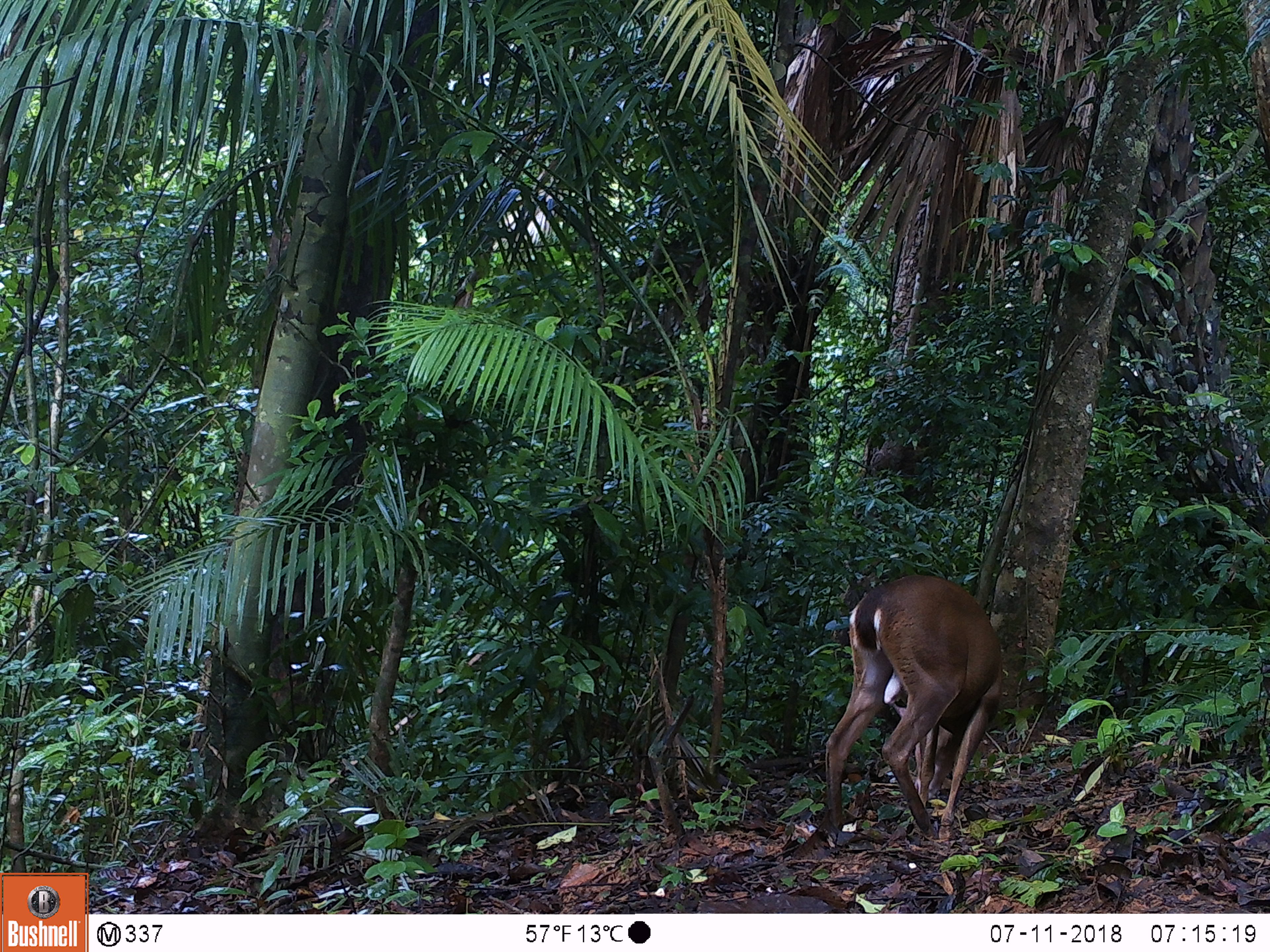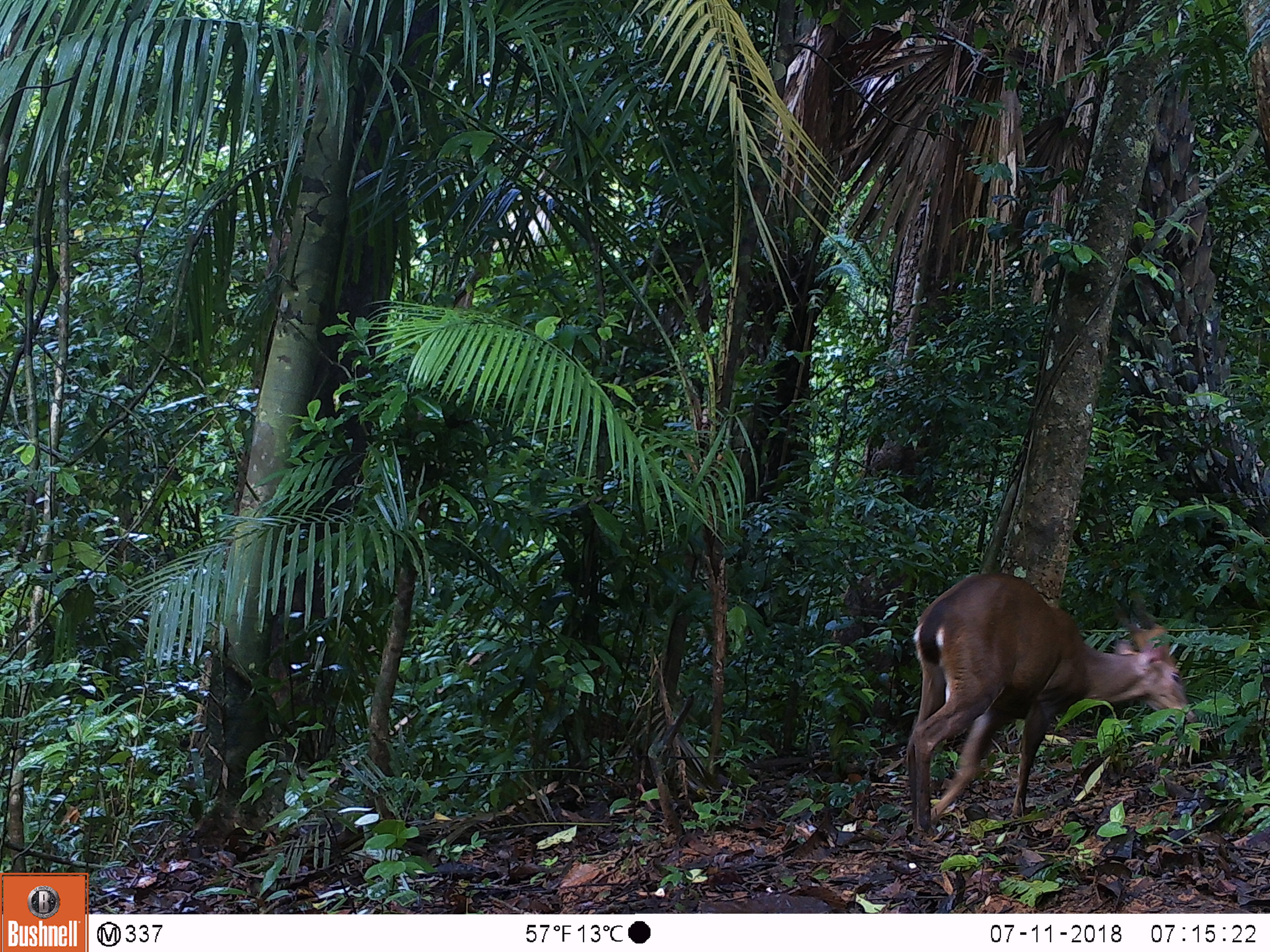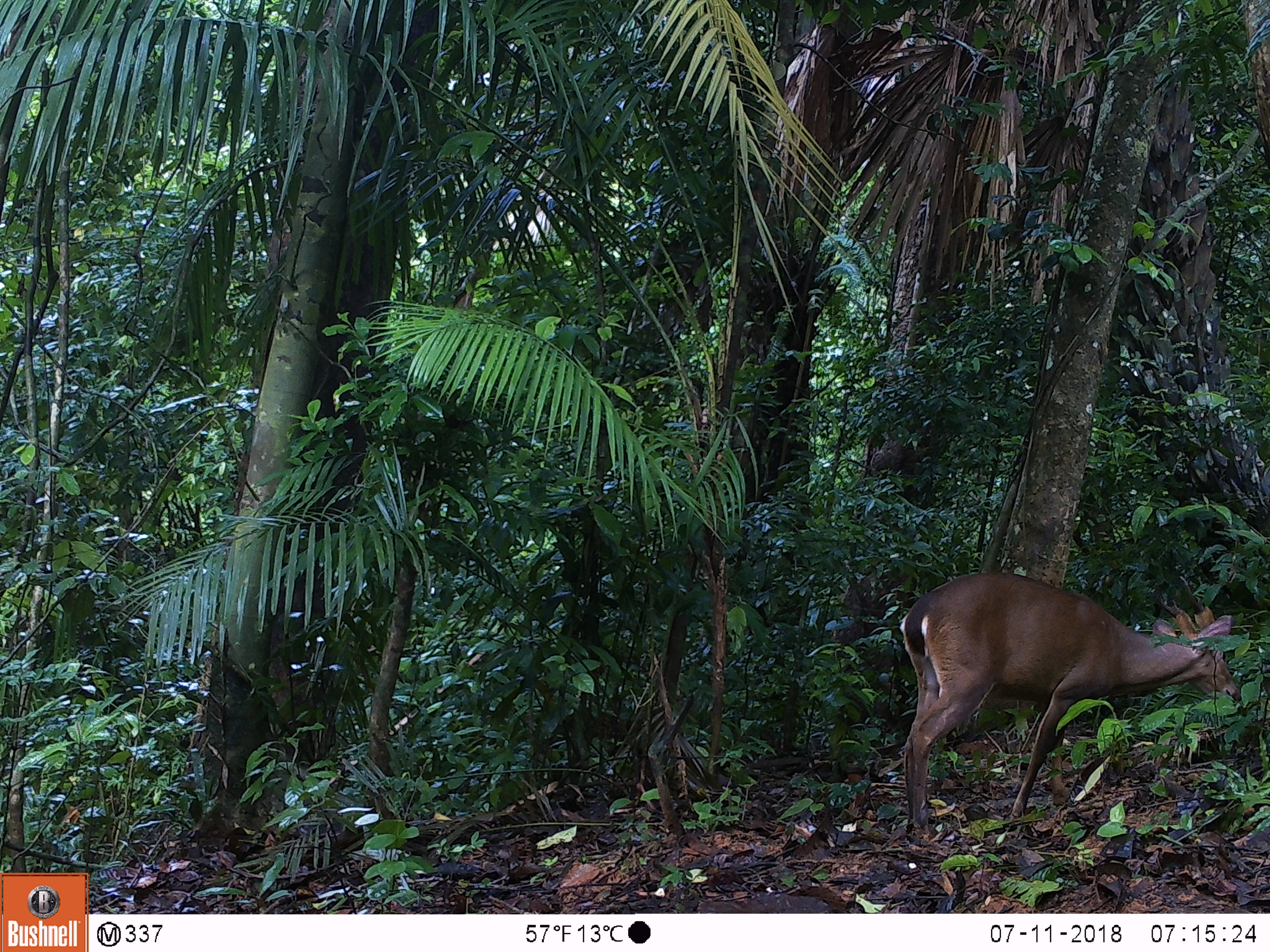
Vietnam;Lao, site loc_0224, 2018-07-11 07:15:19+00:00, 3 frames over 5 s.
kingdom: Animalia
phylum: Chordata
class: Mammalia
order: Artiodactyla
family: Cervidae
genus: Muntiacus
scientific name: Muntiacus vuquangensis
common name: large-antlered muntjac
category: large antlered muntjac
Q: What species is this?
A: Large antlered muntjac (large-antlered muntjac) (Muntiacus vuquangensis).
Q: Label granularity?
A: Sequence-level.